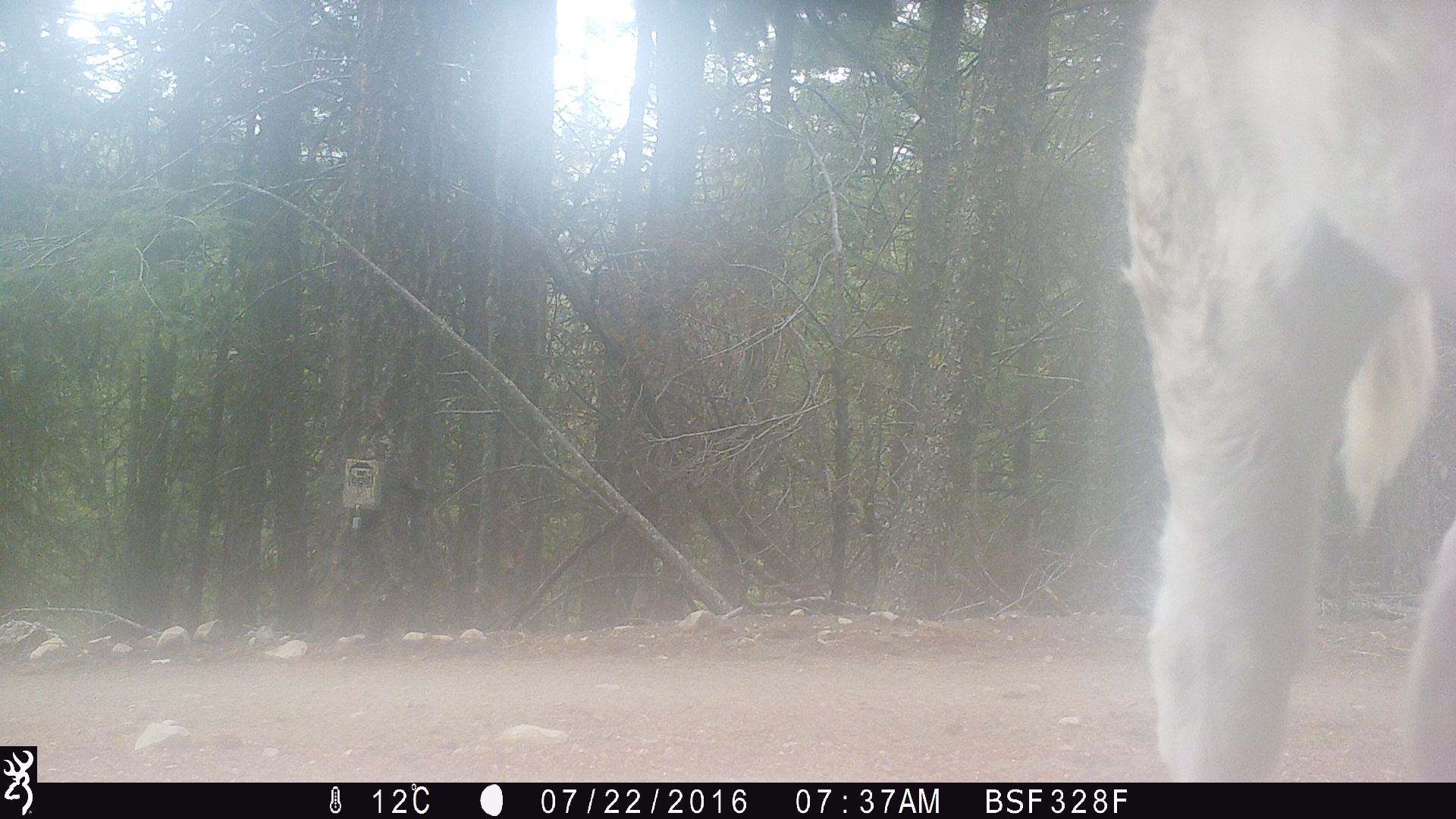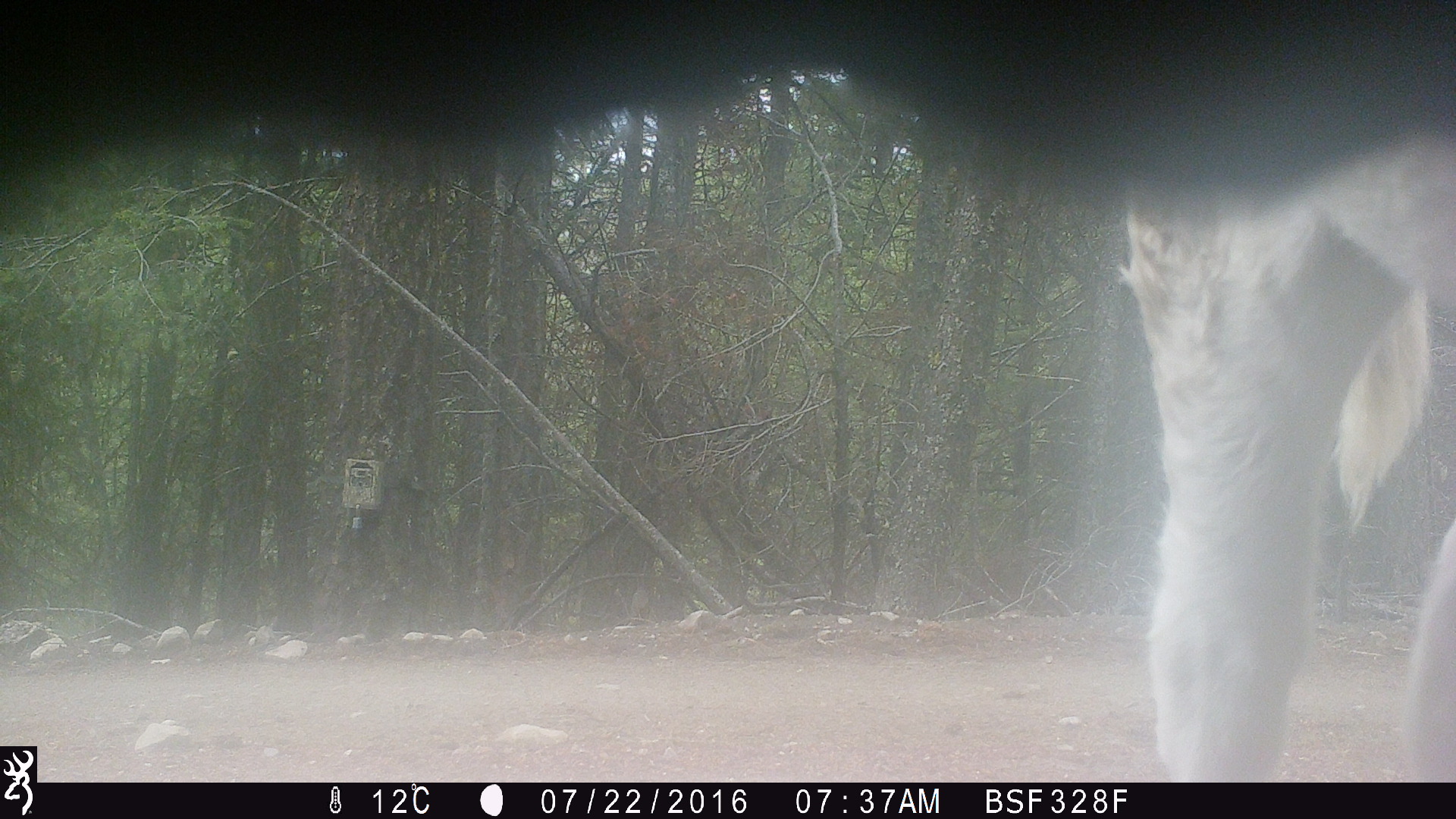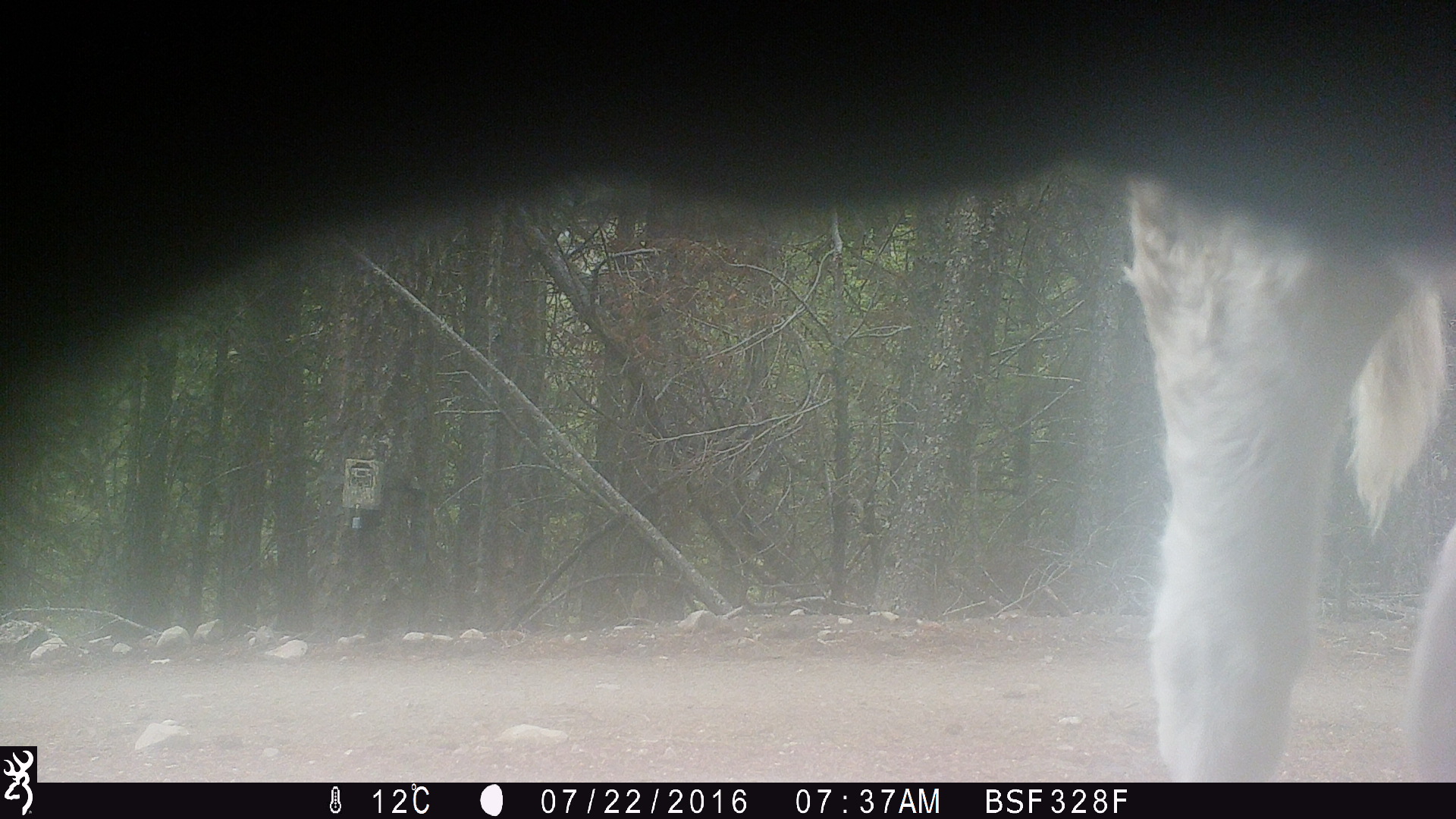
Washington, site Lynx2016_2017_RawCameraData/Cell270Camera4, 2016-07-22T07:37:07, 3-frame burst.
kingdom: Animalia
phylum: Chordata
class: Mammalia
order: Artiodactyla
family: Bovidae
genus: Bos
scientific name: Bos taurus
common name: domestic cattle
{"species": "domestic cattle (Bos taurus)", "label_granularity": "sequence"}